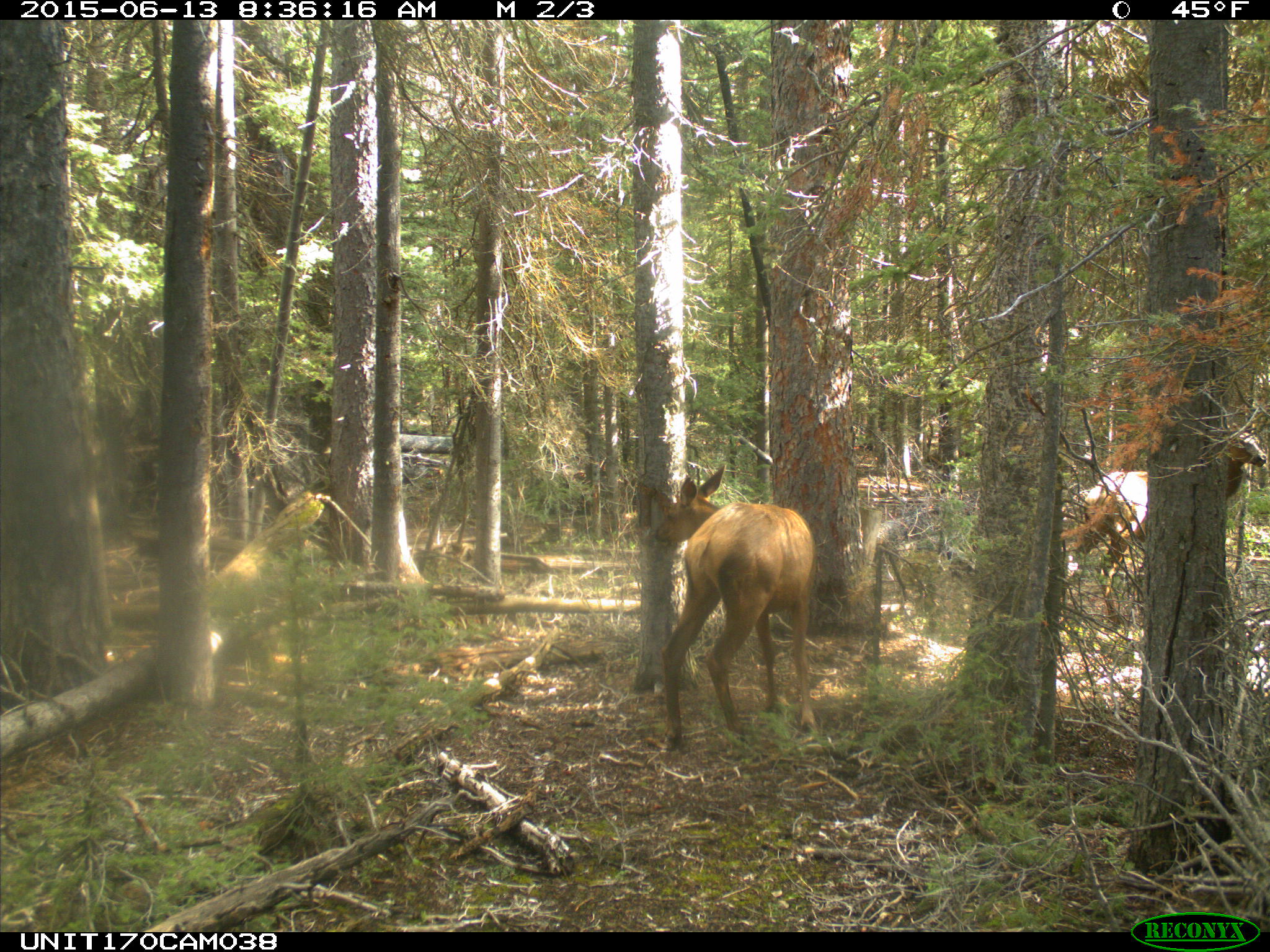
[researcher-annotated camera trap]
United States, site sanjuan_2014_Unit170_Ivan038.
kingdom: Animalia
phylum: Chordata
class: Mammalia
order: Artiodactyla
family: Cervidae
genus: Cervus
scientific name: Cervus elaphus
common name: red deer